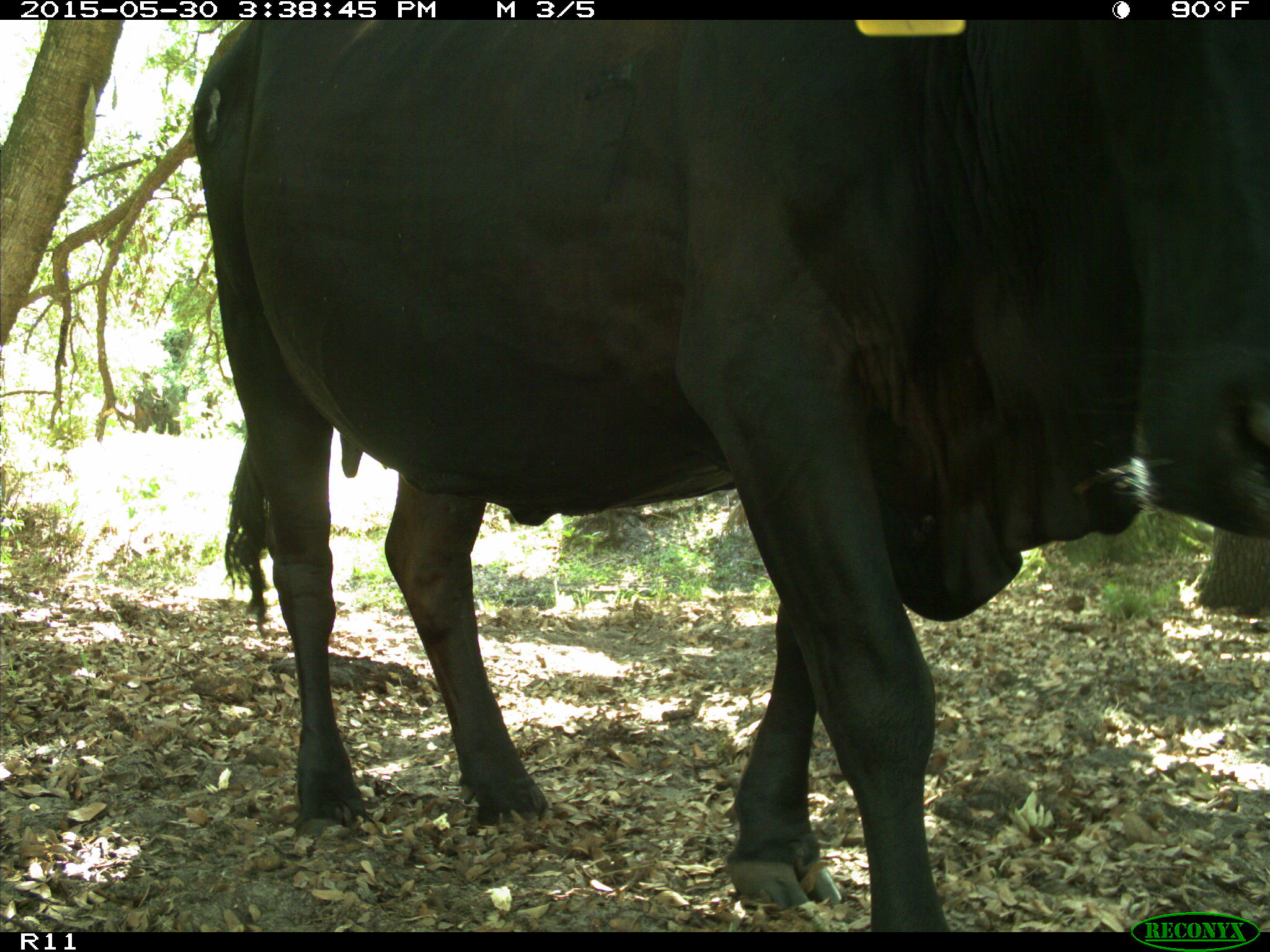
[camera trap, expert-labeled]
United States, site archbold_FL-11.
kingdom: Animalia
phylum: Chordata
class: Mammalia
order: Artiodactyla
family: Bovidae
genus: Bos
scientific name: Bos taurus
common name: domestic cow